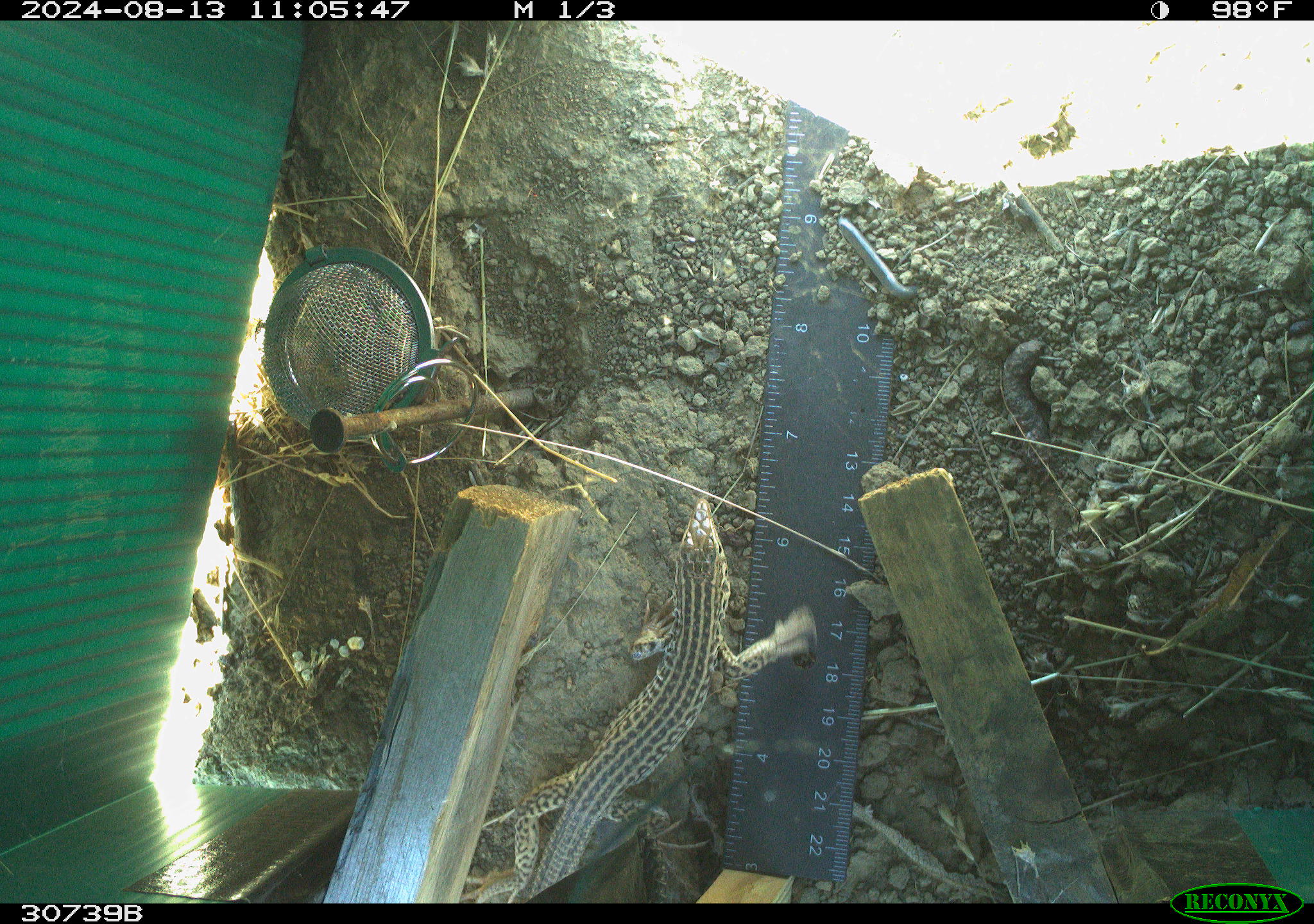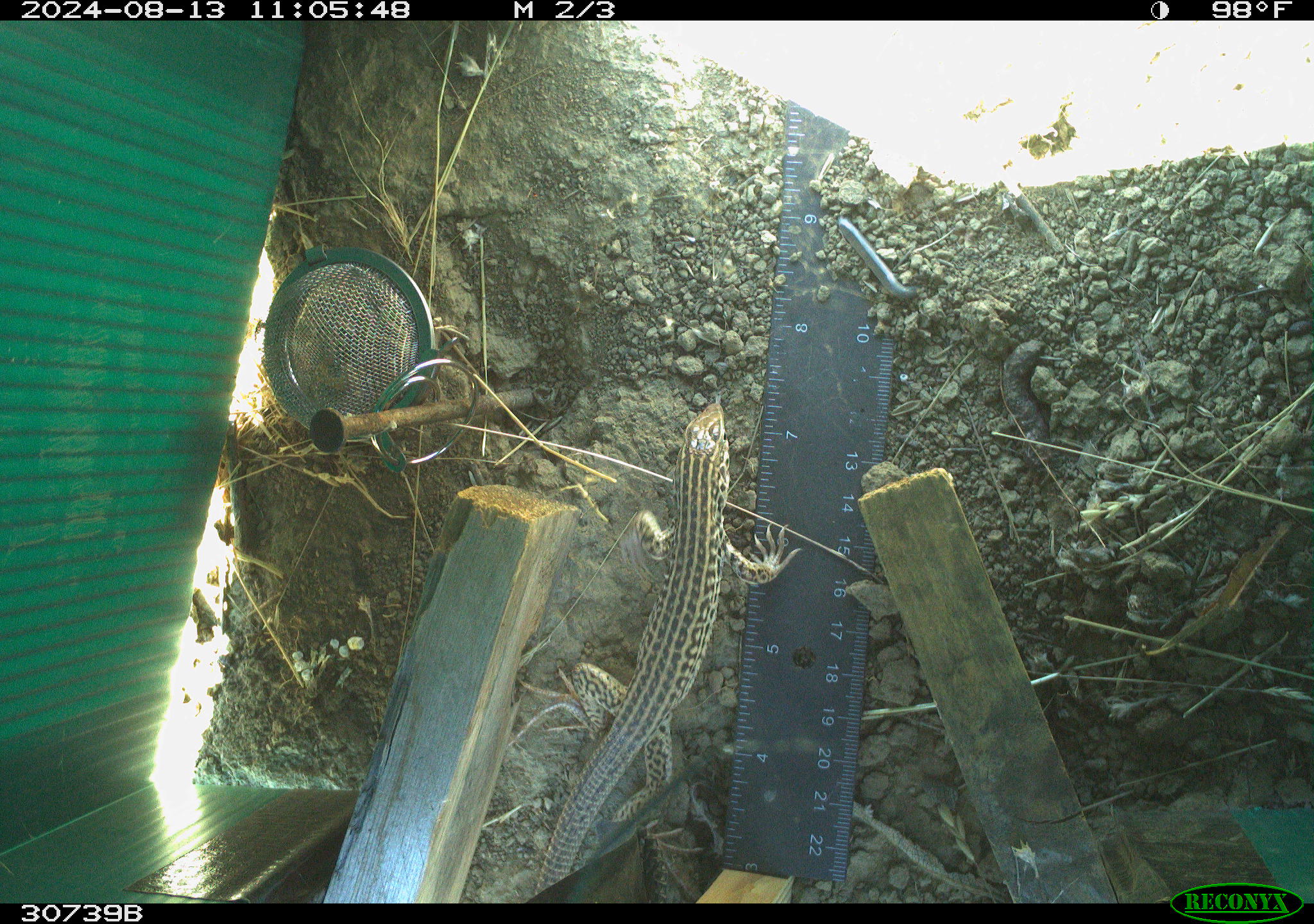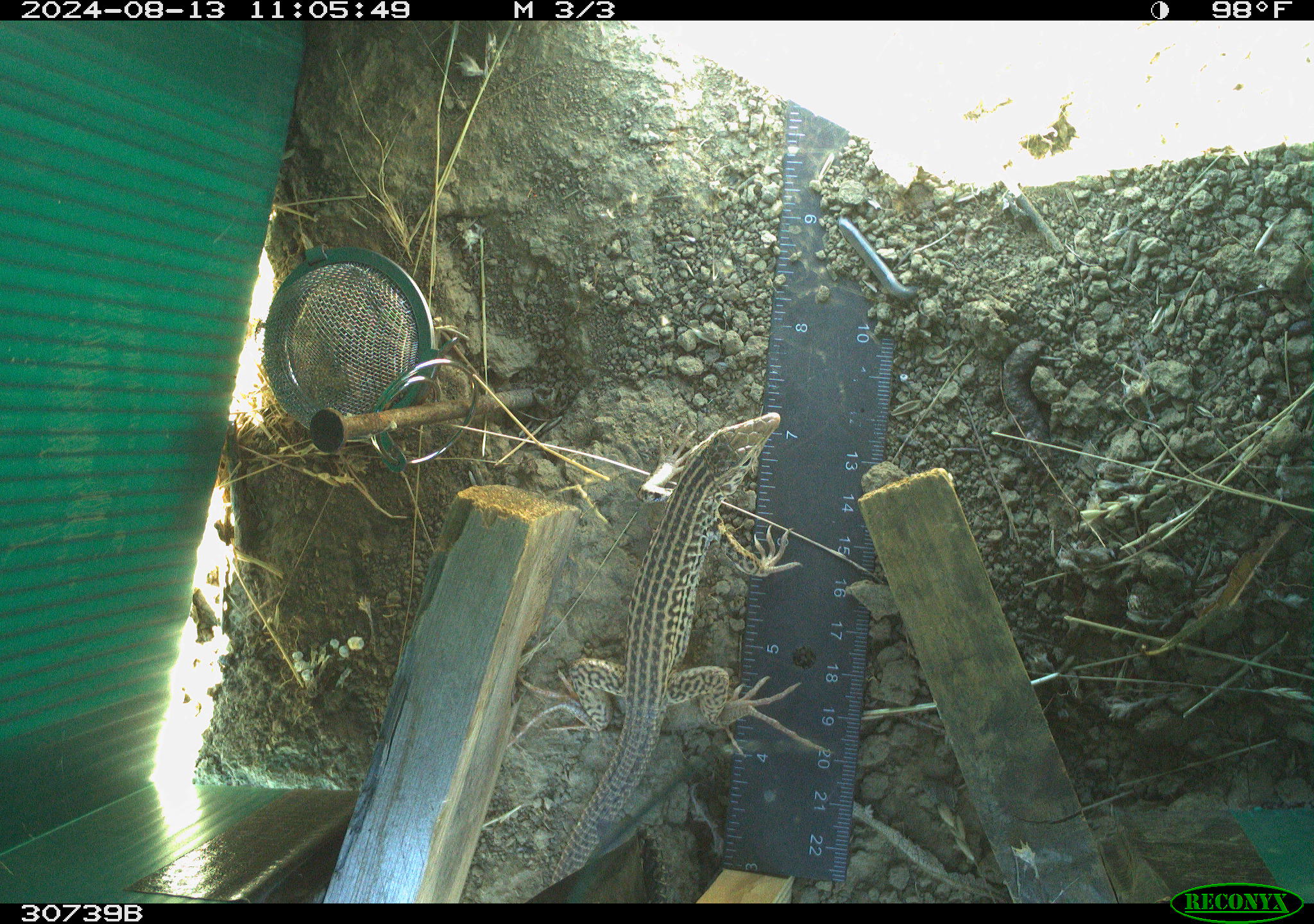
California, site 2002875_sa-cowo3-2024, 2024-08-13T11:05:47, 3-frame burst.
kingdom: Animalia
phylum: Chordata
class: Reptilia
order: Squamata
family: Teiidae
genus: Aspidoscelis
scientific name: Aspidoscelis tigris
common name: western whiptail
Western whiptail (Aspidoscelis tigris).